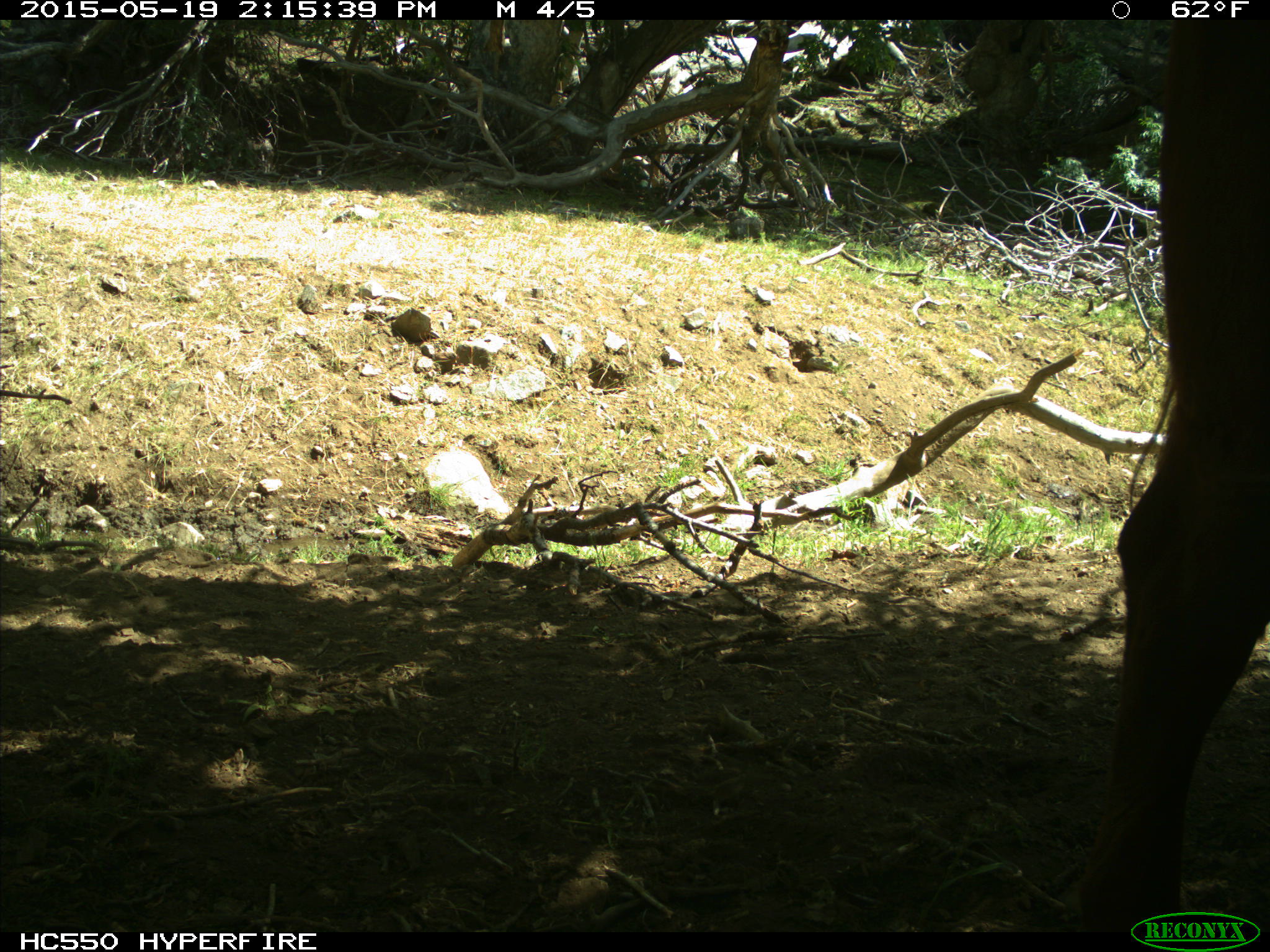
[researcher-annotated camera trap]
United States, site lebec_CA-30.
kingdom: Animalia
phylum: Chordata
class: Mammalia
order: Artiodactyla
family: Bovidae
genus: Bos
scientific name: Bos taurus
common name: domestic cow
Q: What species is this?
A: Bos taurus (domestic cow).